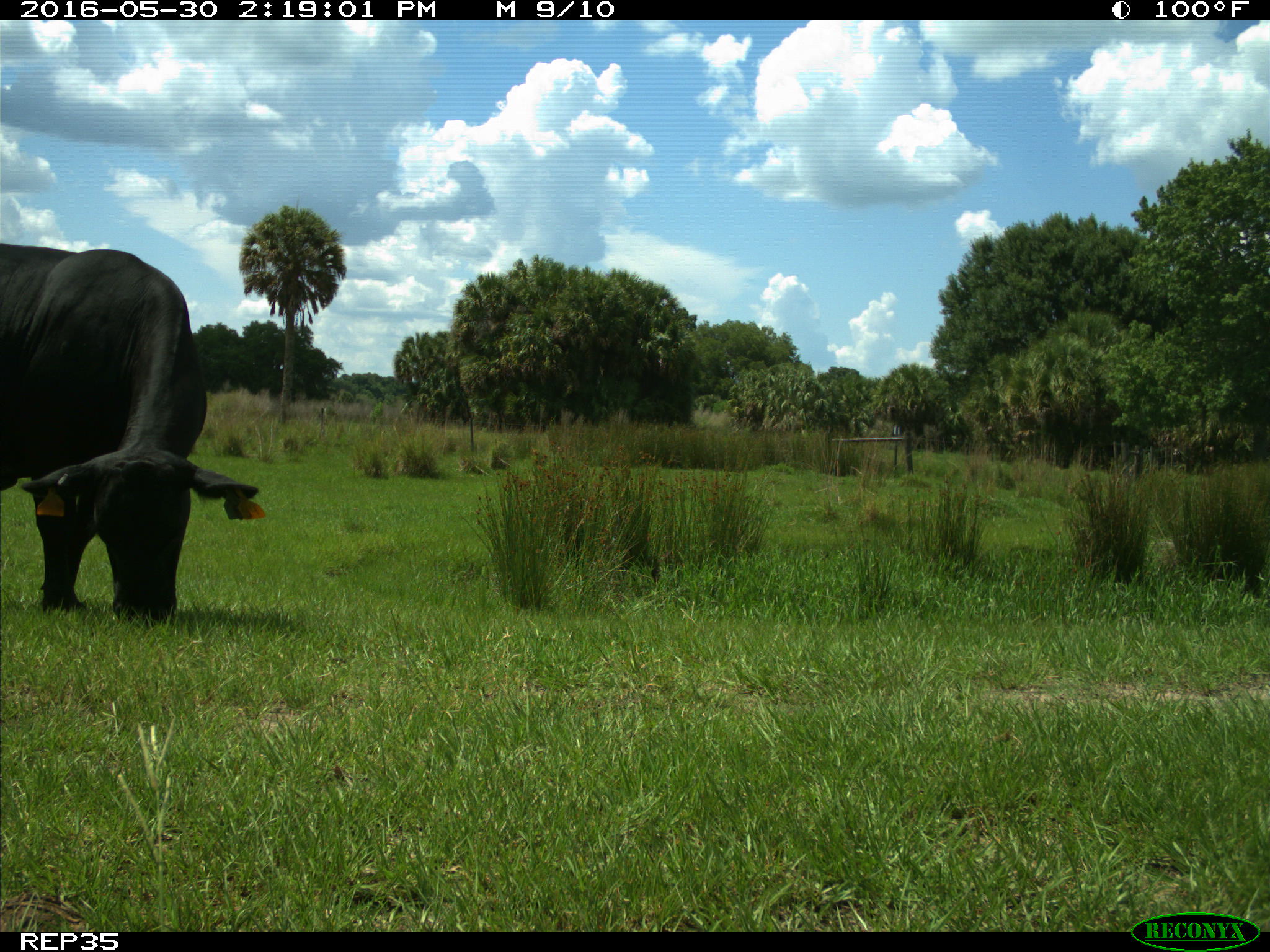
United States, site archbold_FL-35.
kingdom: Animalia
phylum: Chordata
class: Mammalia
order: Artiodactyla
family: Bovidae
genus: Bos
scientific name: Bos taurus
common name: domestic cow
Bos taurus (domestic cow).